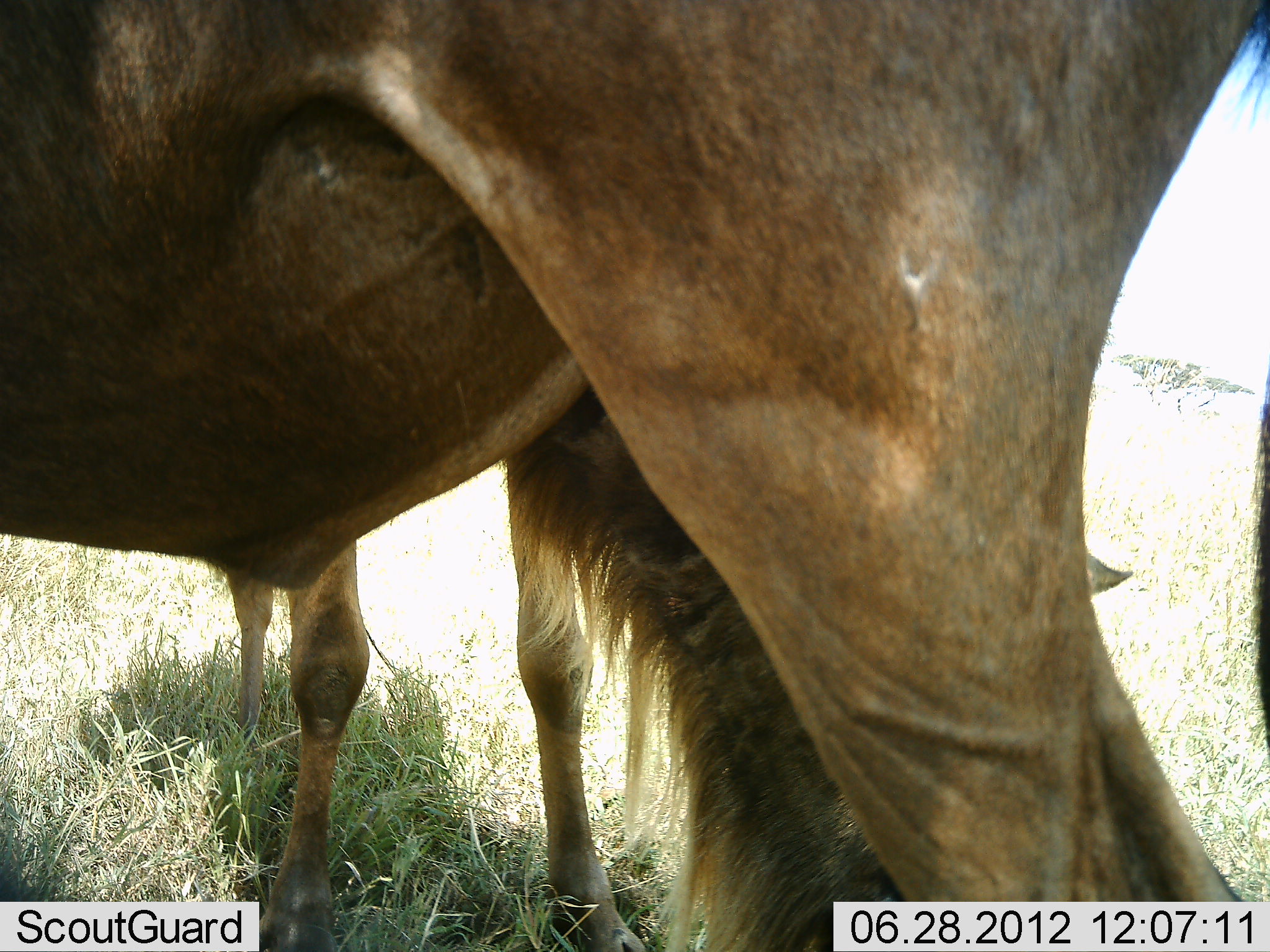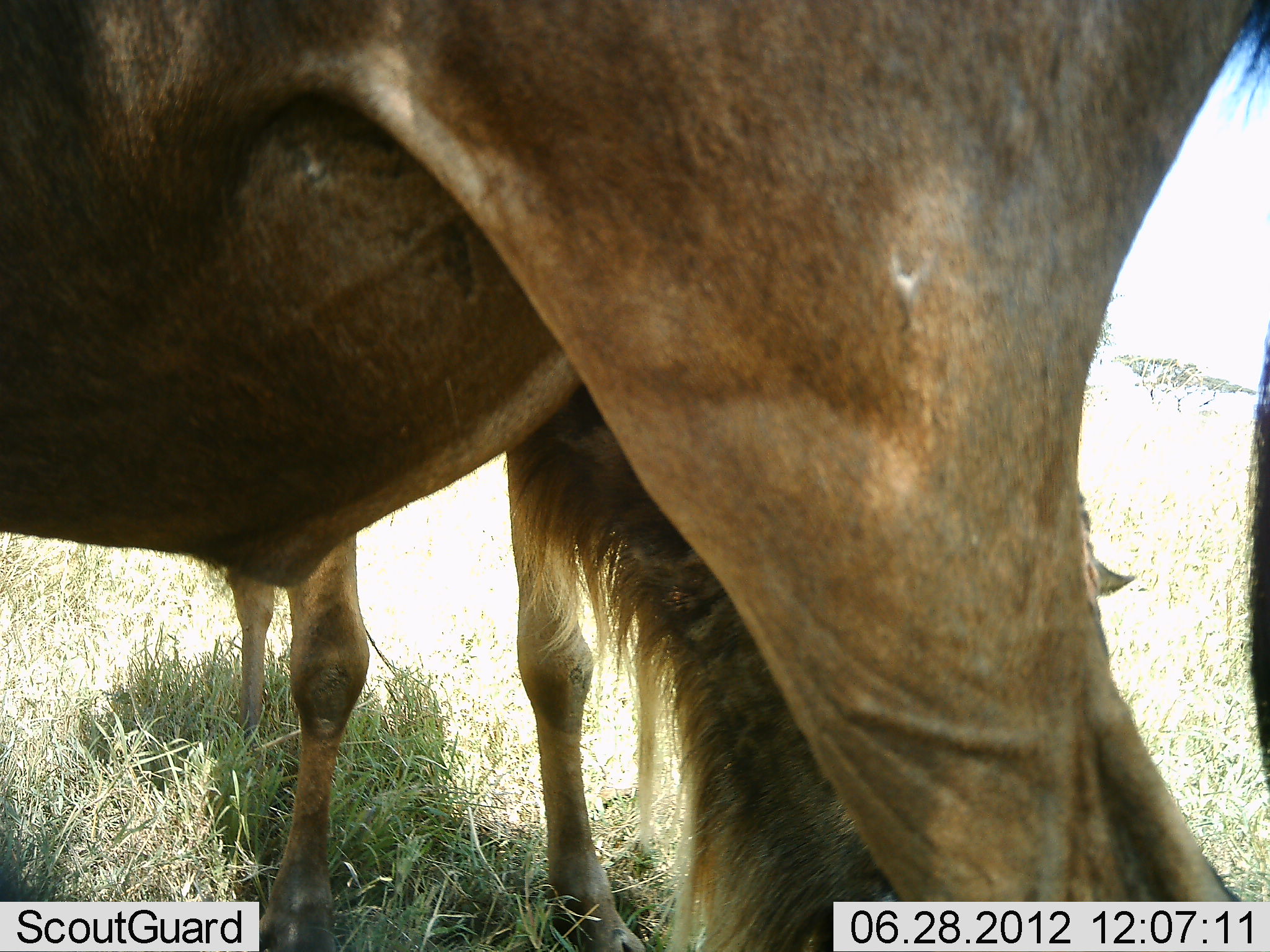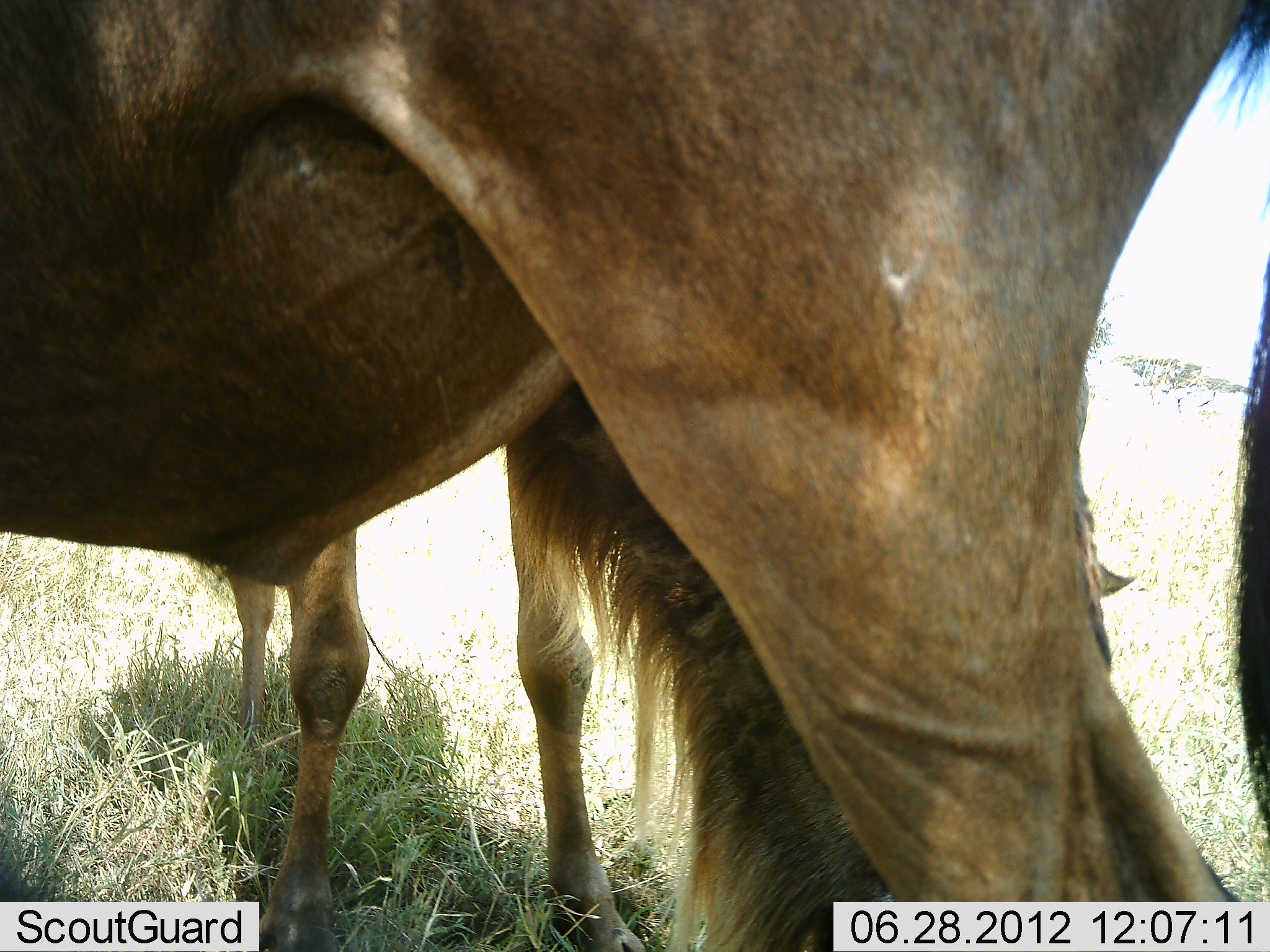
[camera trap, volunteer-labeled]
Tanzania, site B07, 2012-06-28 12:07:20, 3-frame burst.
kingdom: Animalia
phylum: Chordata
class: Mammalia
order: Artiodactyla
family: Bovidae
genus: Connochaetes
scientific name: Connochaetes taurinus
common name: blue wildebeest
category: wildebeest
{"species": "wildebeest (blue wildebeest) (Connochaetes taurinus)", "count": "2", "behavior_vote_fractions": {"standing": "100%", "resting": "0%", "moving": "0%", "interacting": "0%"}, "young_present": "10%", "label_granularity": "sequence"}